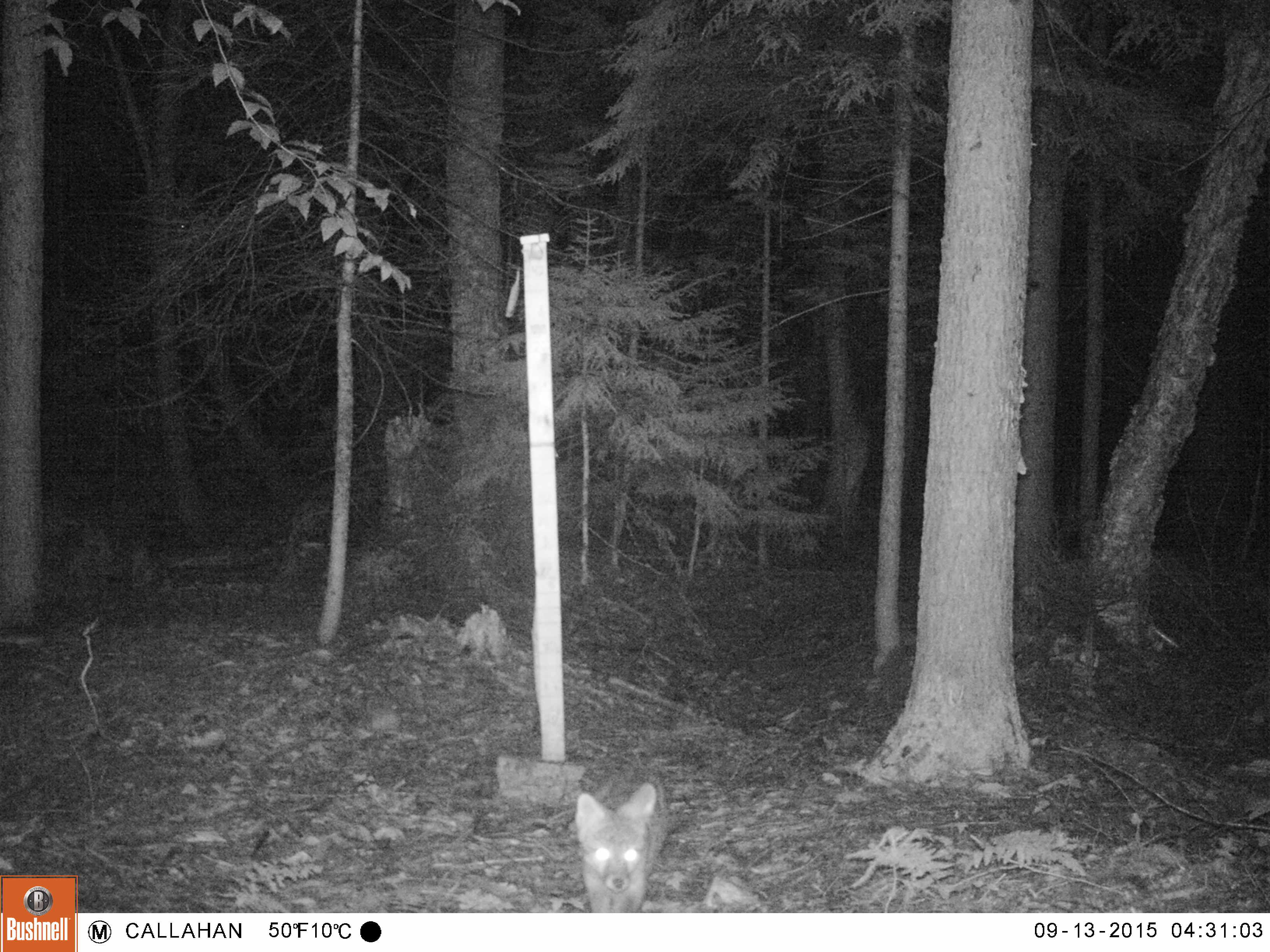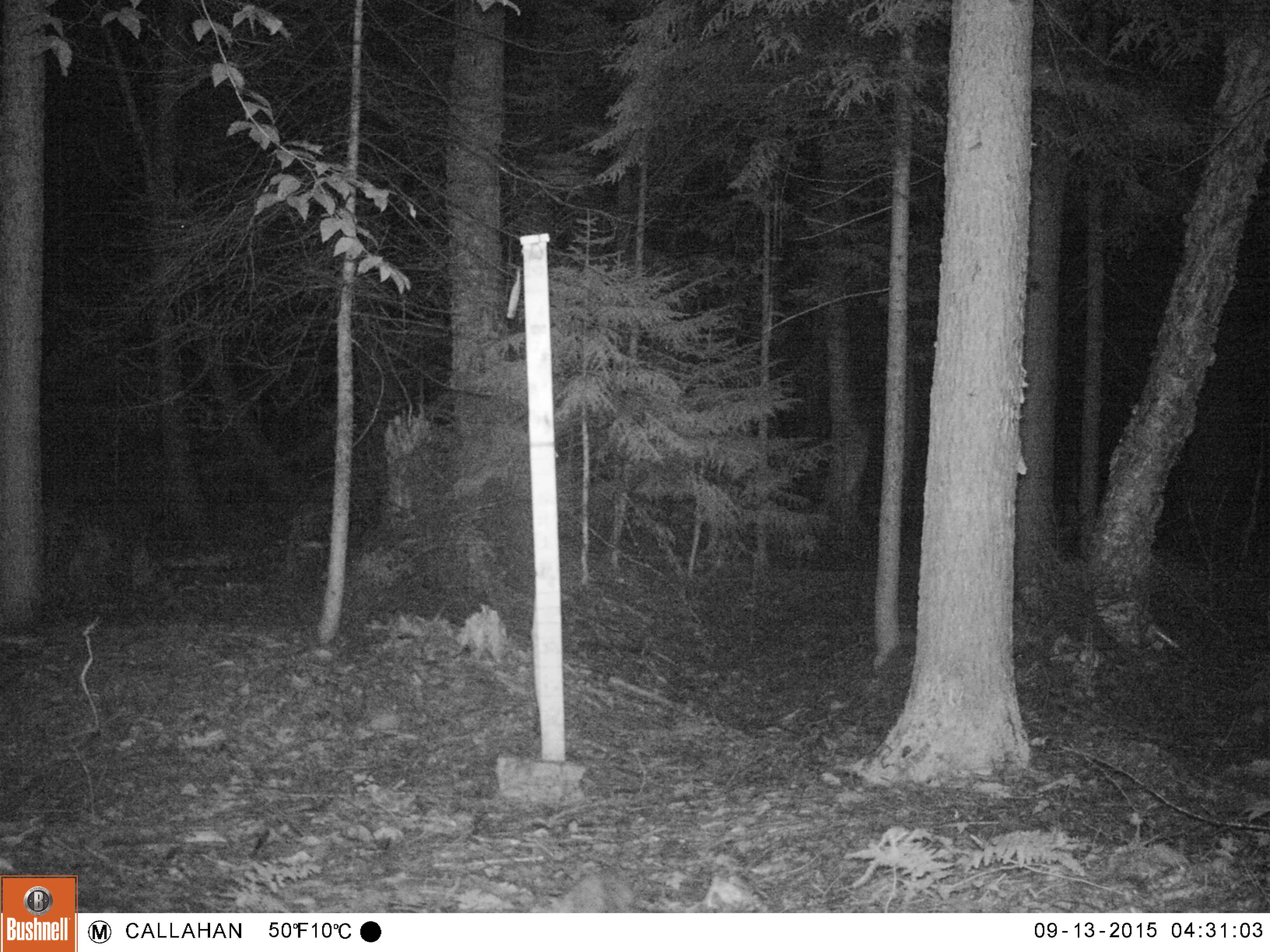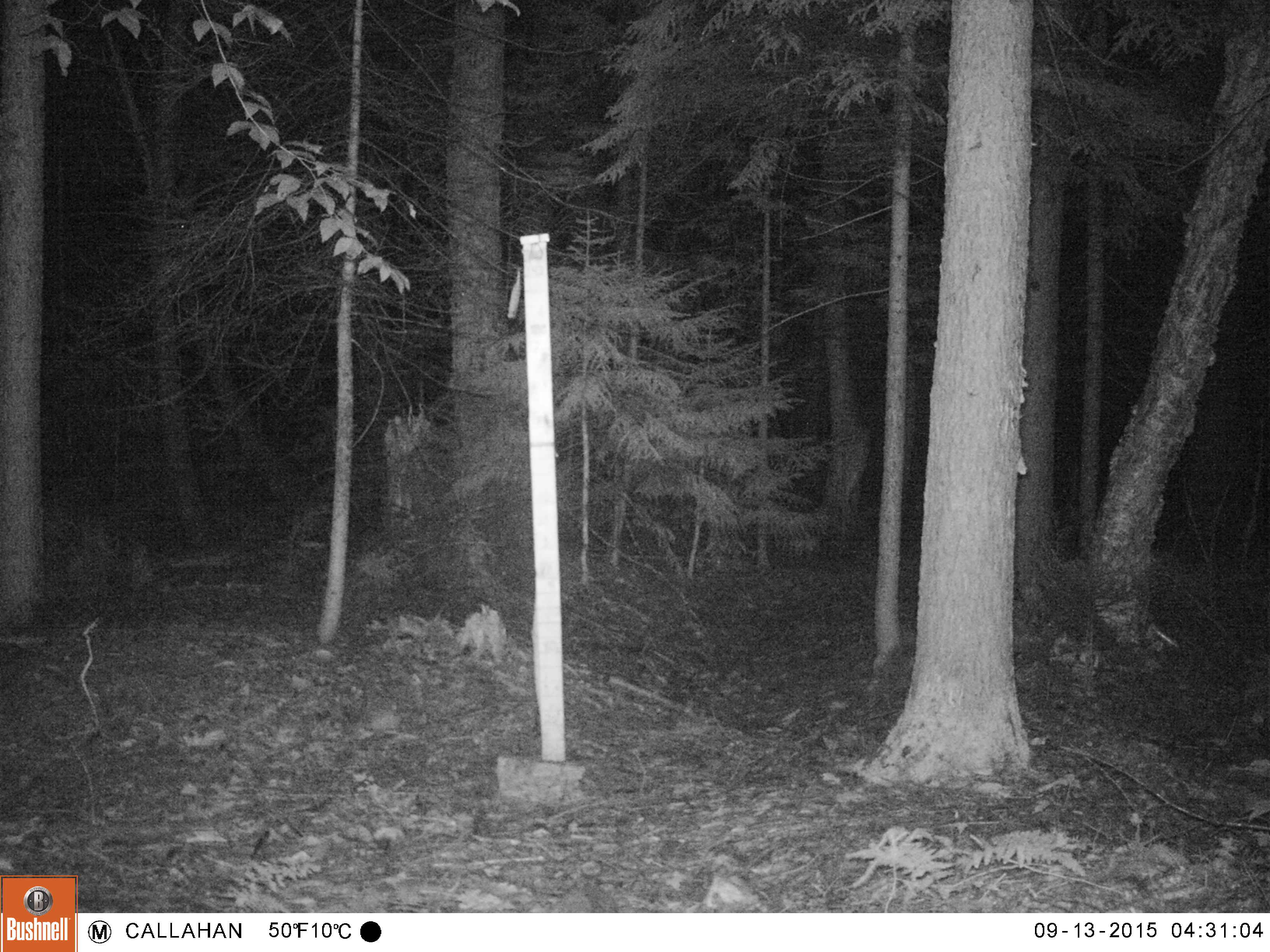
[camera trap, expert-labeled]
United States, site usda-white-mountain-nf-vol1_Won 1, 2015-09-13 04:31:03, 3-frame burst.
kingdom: Animalia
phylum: Chordata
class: Mammalia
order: Carnivora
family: Canidae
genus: Urocyon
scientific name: Urocyon cinereoargenteus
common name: gray fox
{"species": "gray fox (Urocyon cinereoargenteus)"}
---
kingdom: Animalia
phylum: Chordata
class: Mammalia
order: Carnivora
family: Canidae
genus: Vulpes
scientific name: Vulpes vulpes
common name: red fox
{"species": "red fox (Vulpes vulpes)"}